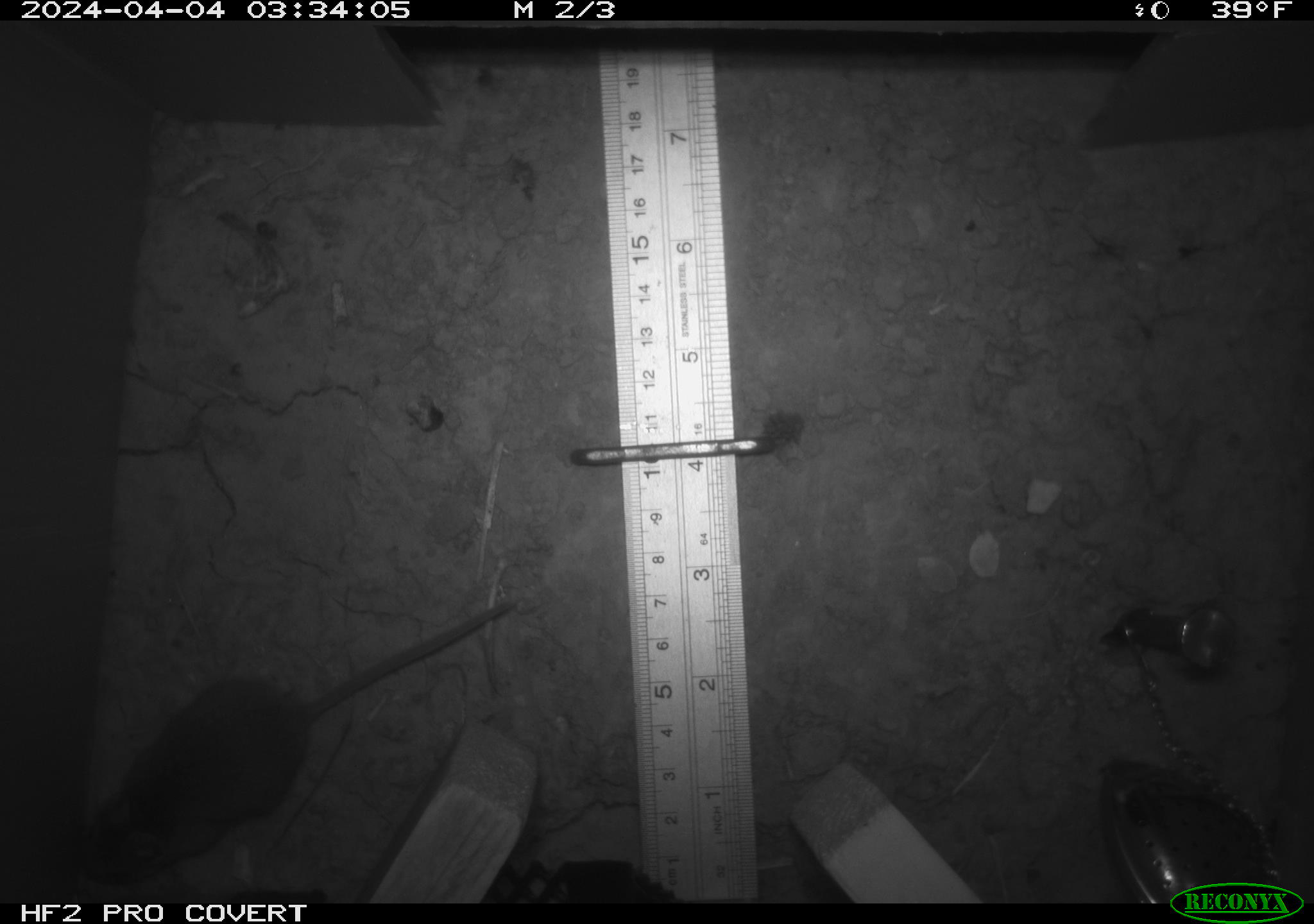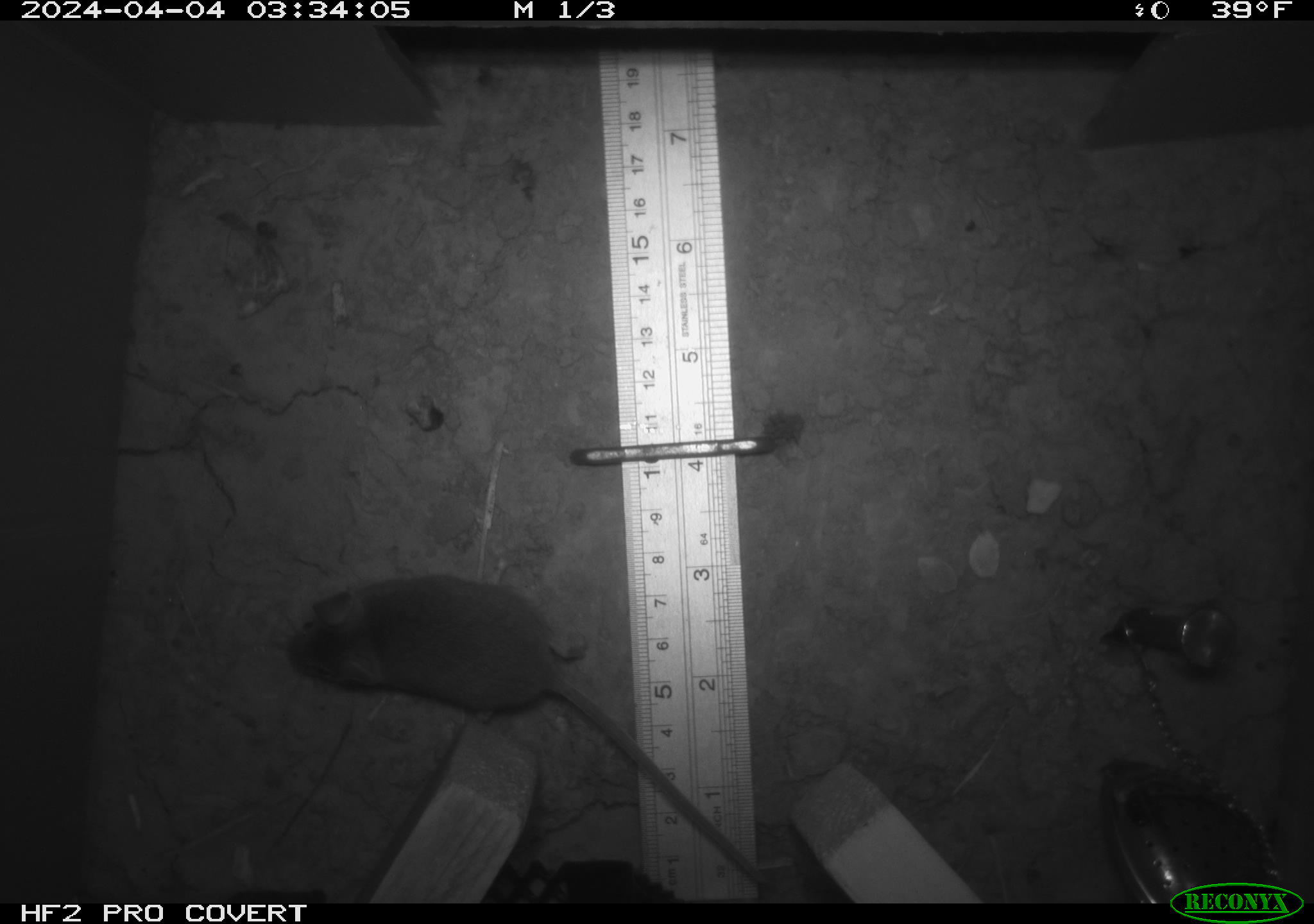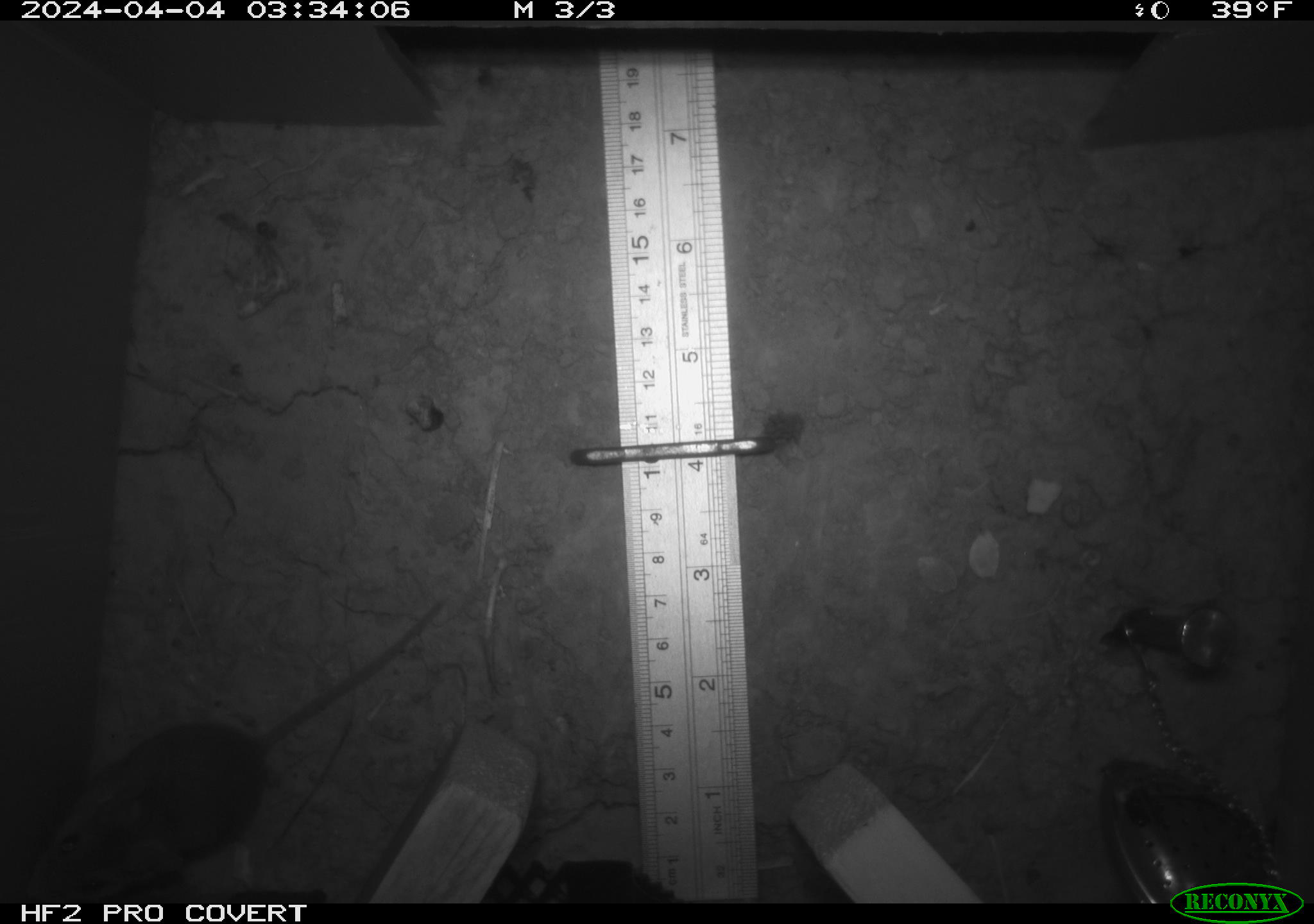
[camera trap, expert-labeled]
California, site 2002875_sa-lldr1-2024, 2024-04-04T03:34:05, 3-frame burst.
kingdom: Animalia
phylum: Chordata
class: Mammalia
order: Rodentia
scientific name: Rodentia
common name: mouse species